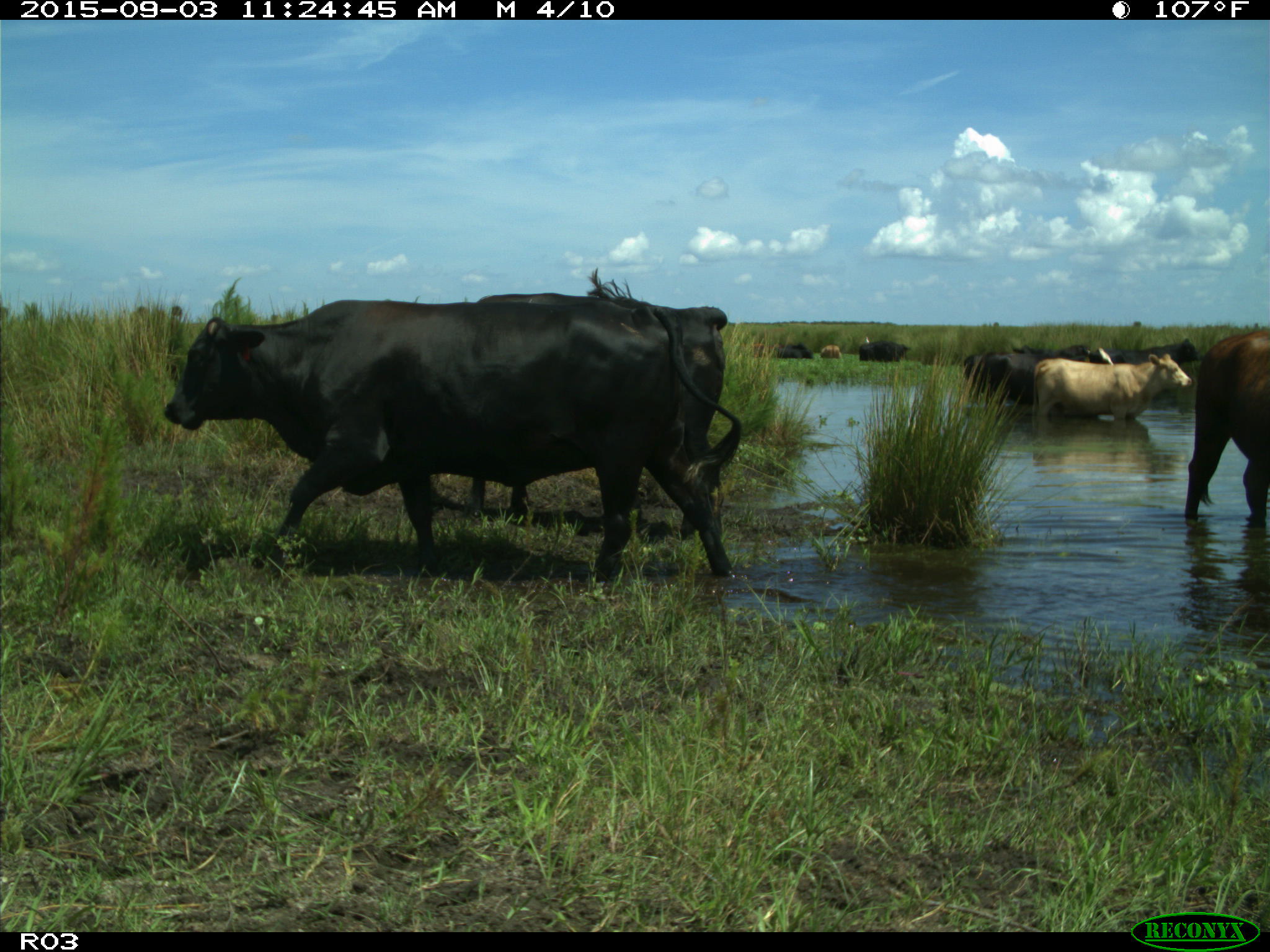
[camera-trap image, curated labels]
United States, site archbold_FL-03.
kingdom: Animalia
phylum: Chordata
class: Mammalia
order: Artiodactyla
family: Bovidae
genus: Bos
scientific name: Bos taurus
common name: domestic cow